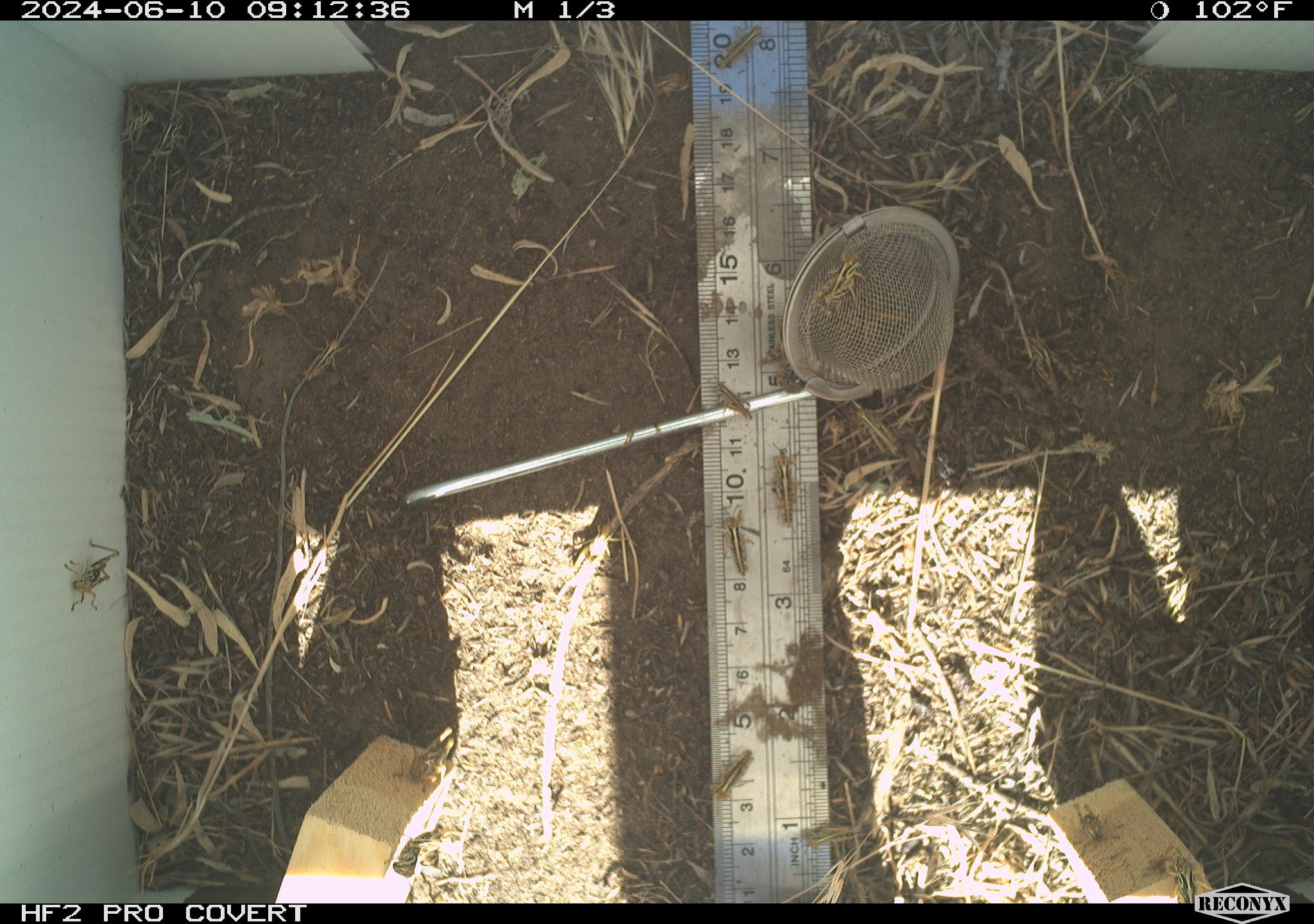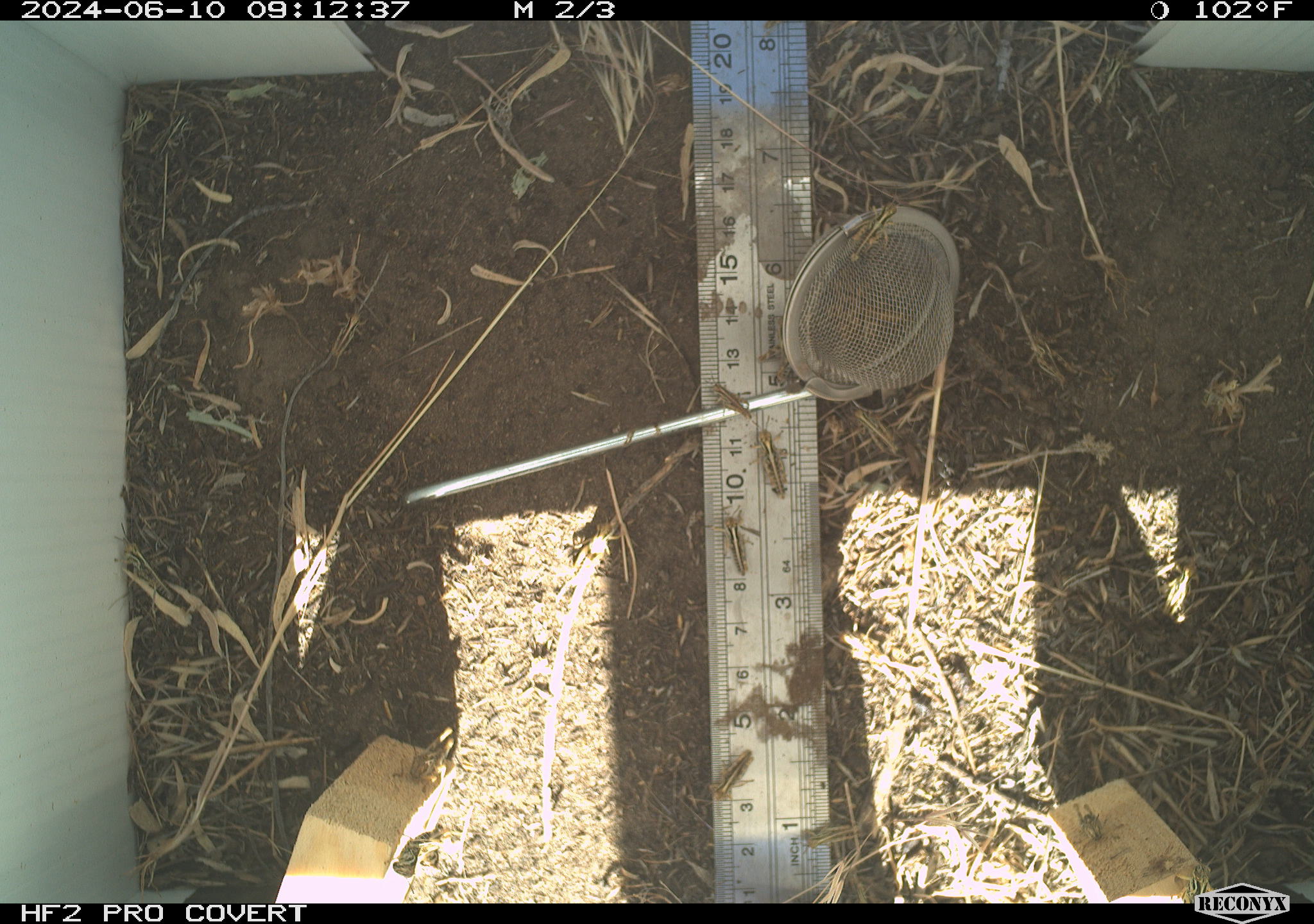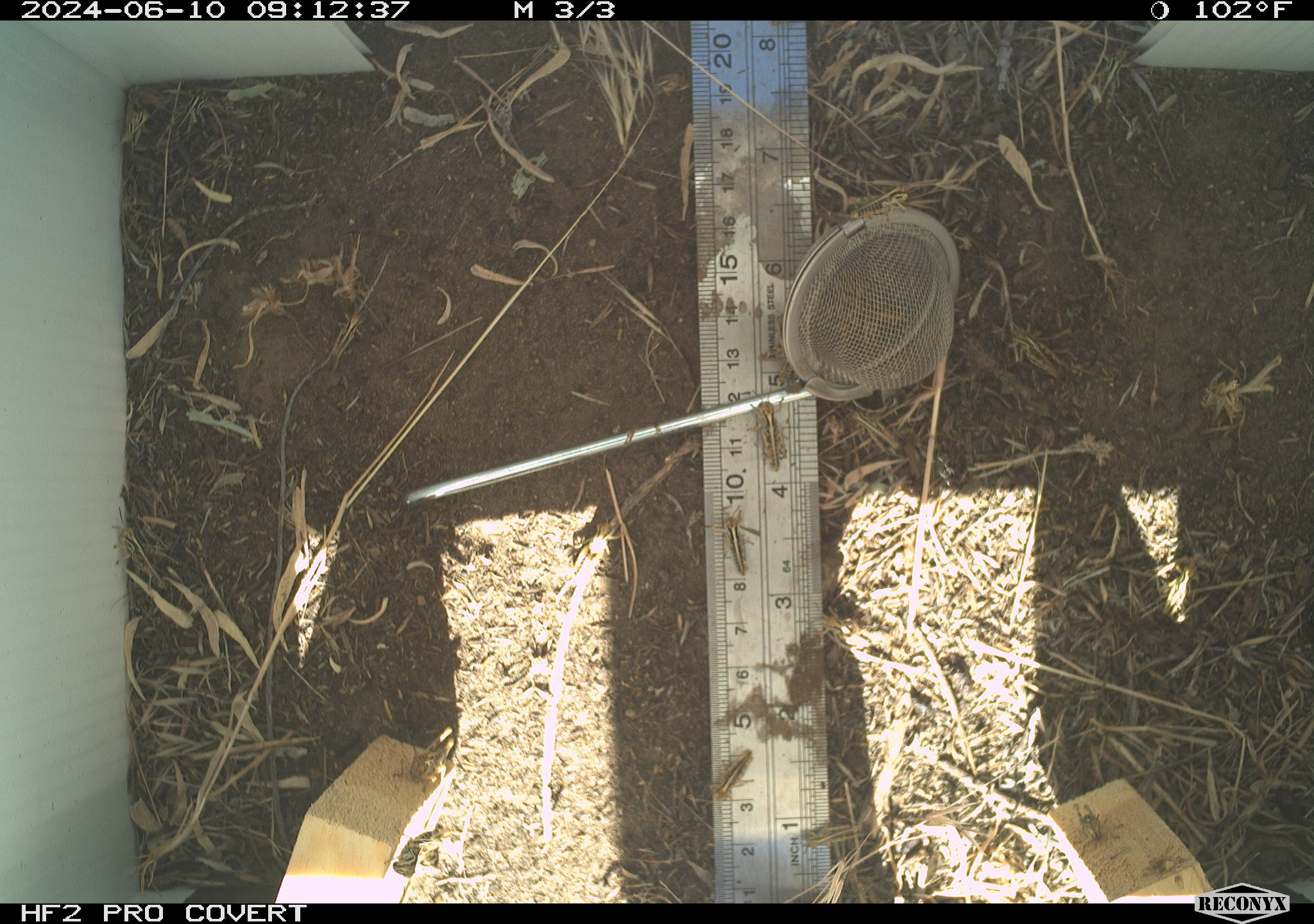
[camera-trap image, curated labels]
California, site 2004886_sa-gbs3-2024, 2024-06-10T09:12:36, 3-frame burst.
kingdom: Animalia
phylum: Arthropoda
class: Insecta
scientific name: Insecta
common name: insect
Insect (Insecta).